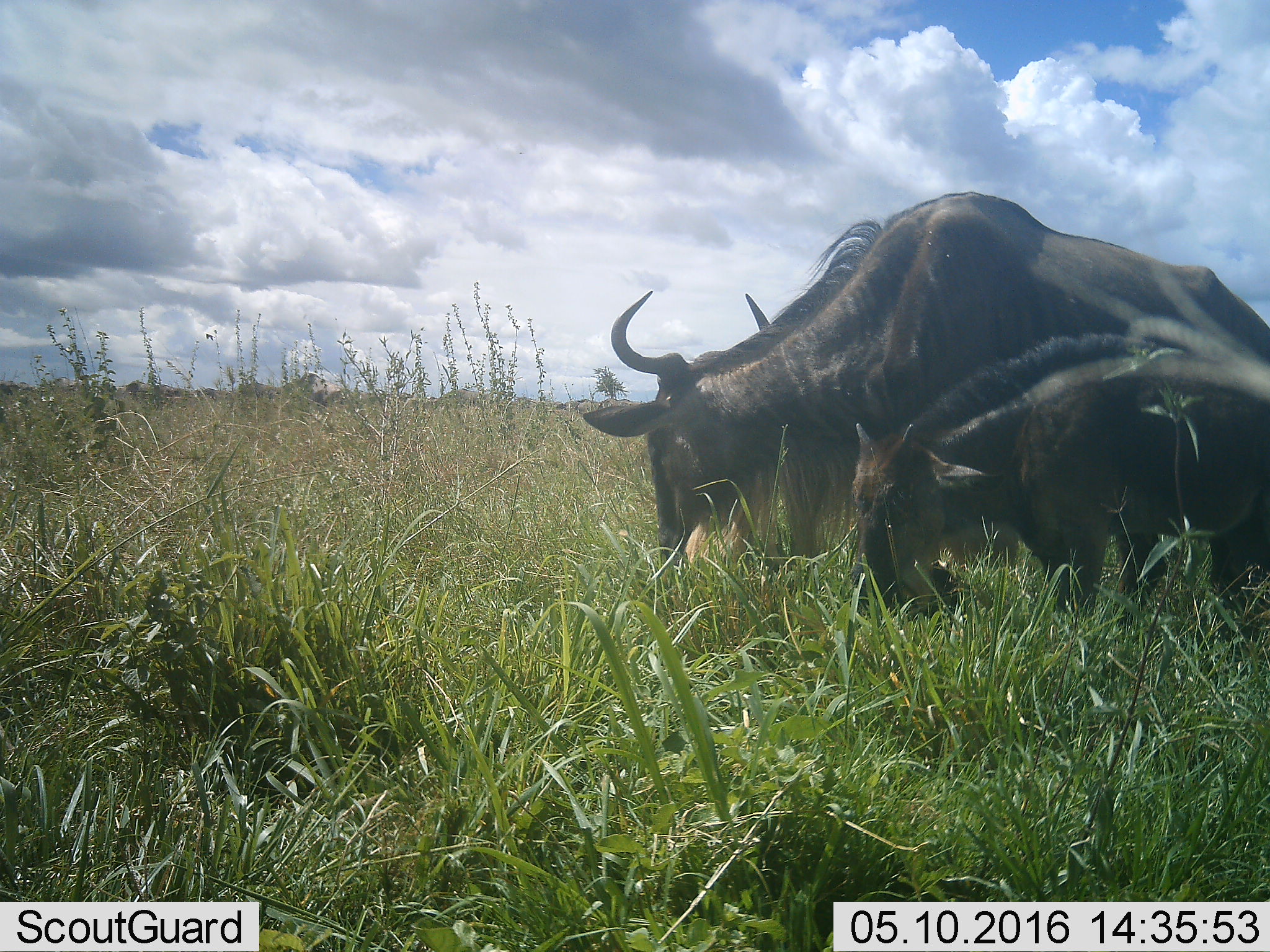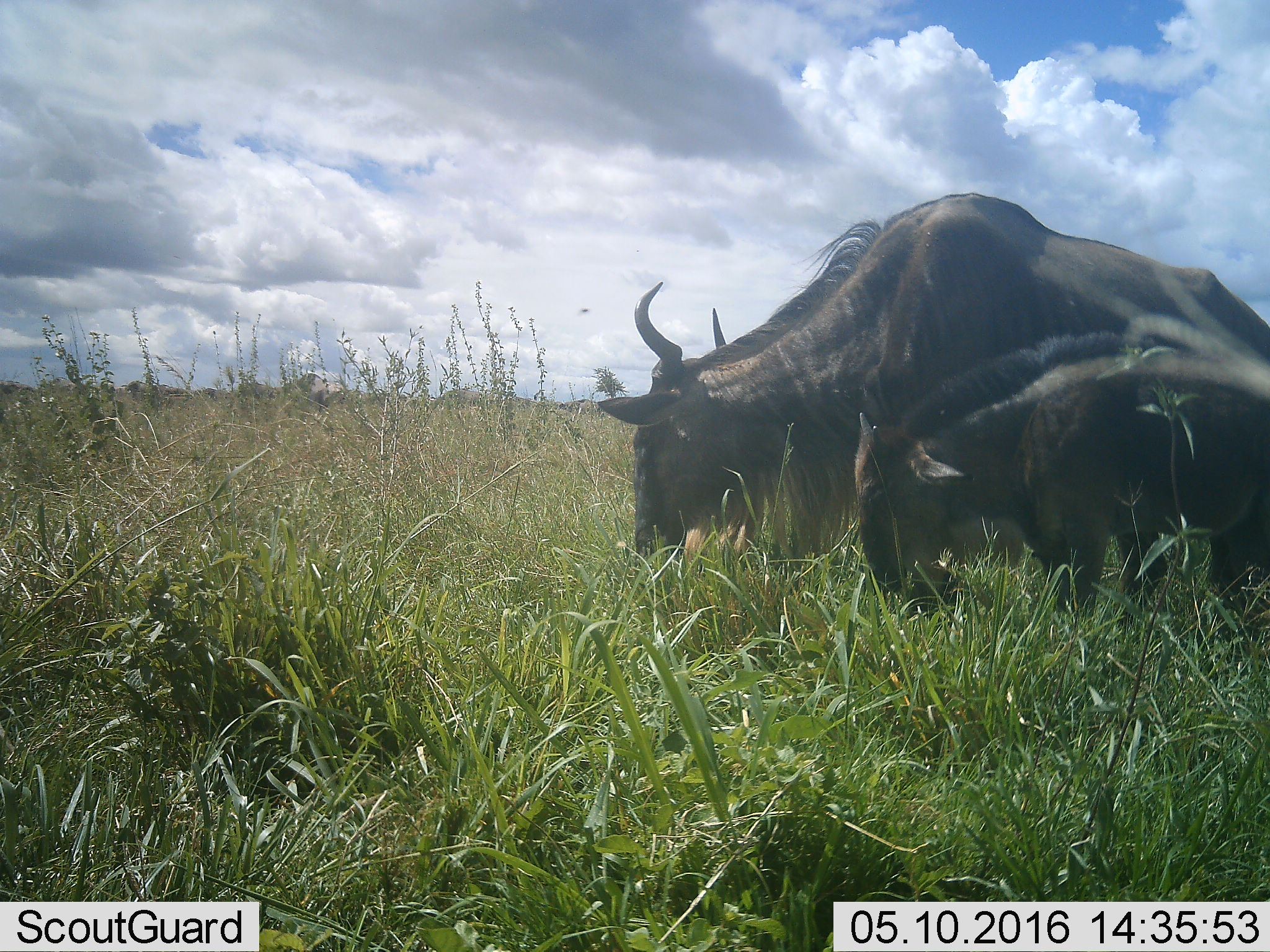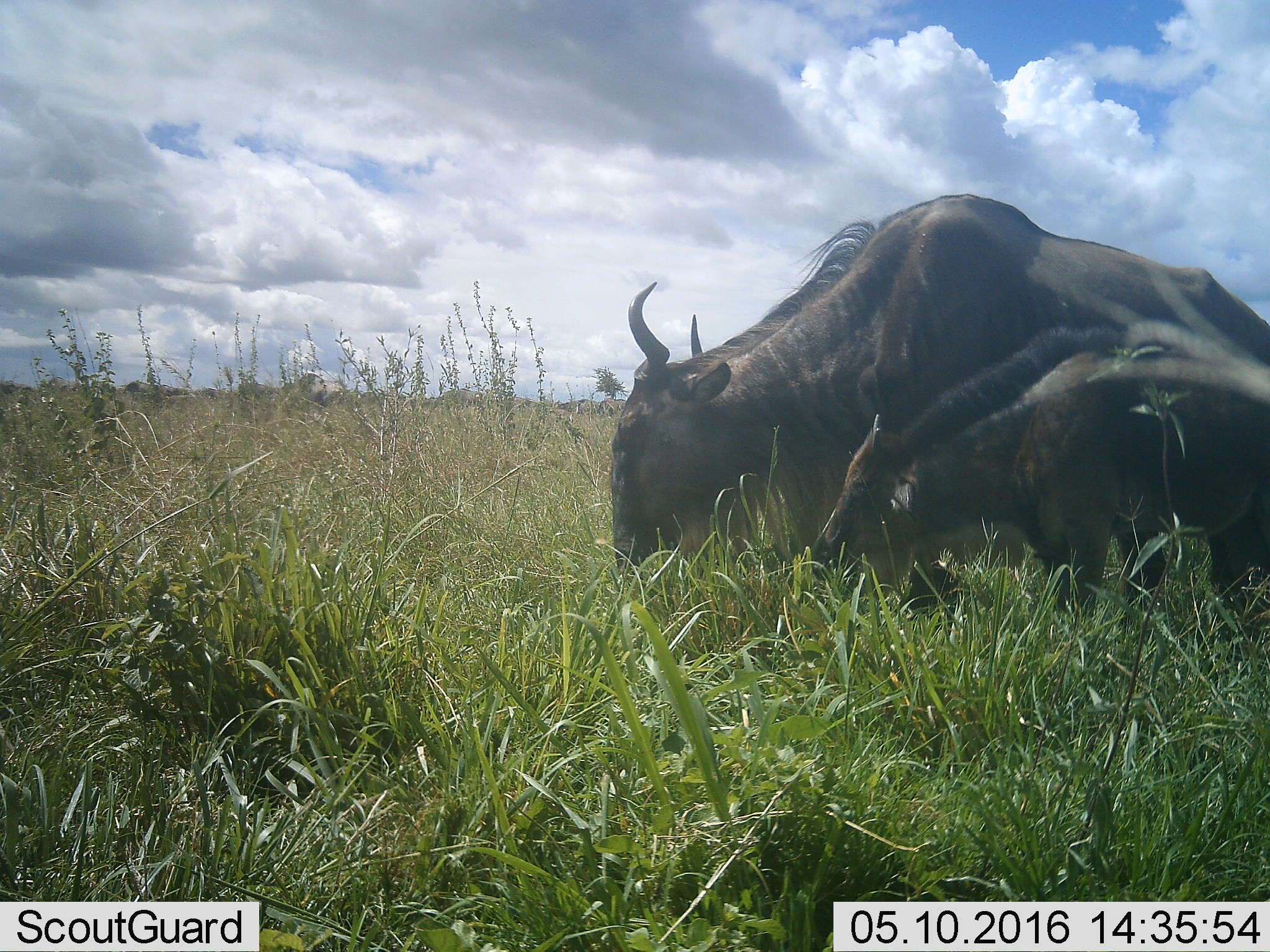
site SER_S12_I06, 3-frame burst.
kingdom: Animalia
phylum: Chordata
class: Mammalia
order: Artiodactyla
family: Bovidae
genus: Connochaetes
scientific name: Connochaetes taurinus taurinus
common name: blue wildebeest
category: wildebeestblue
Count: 2.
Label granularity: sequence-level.